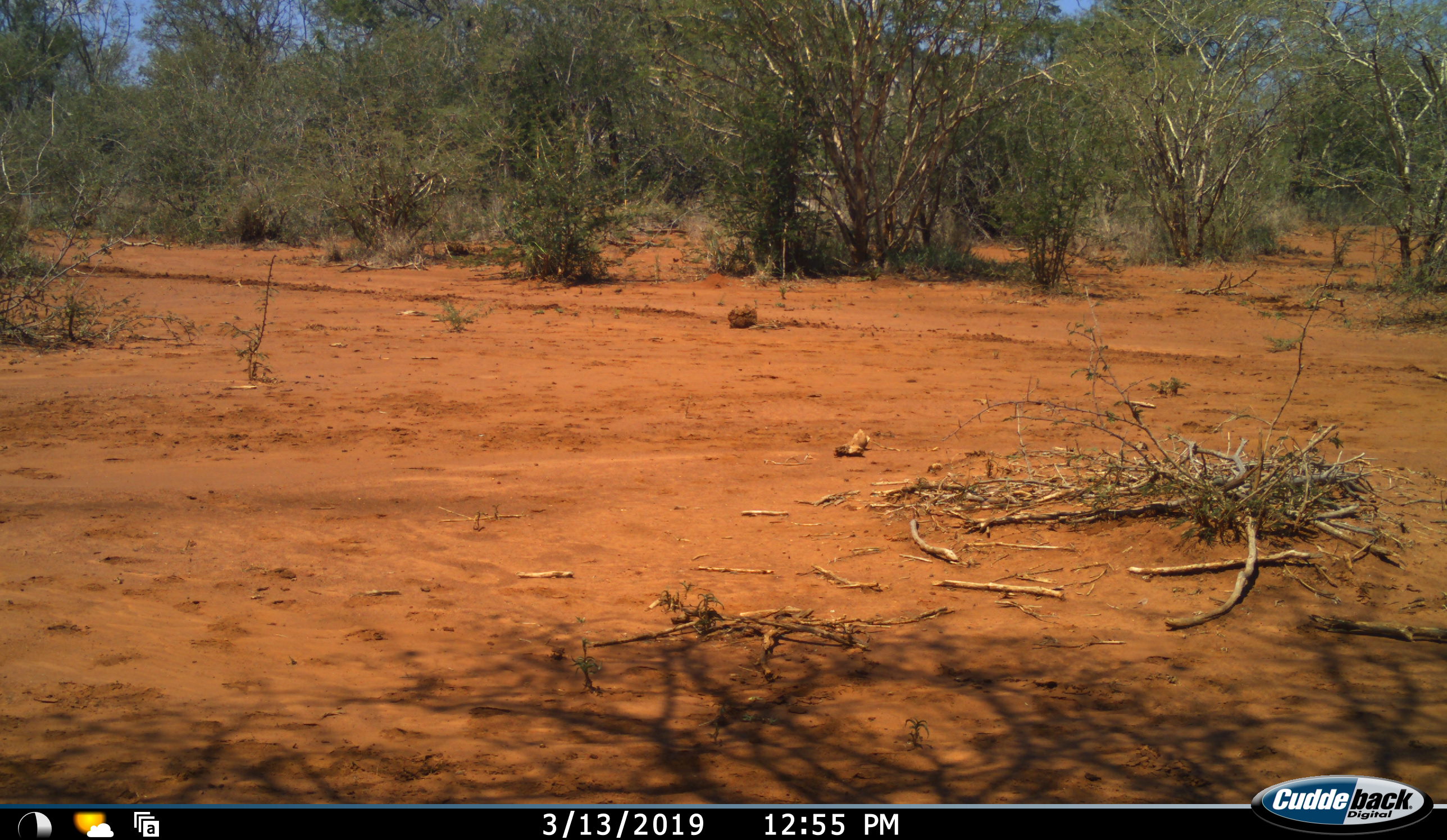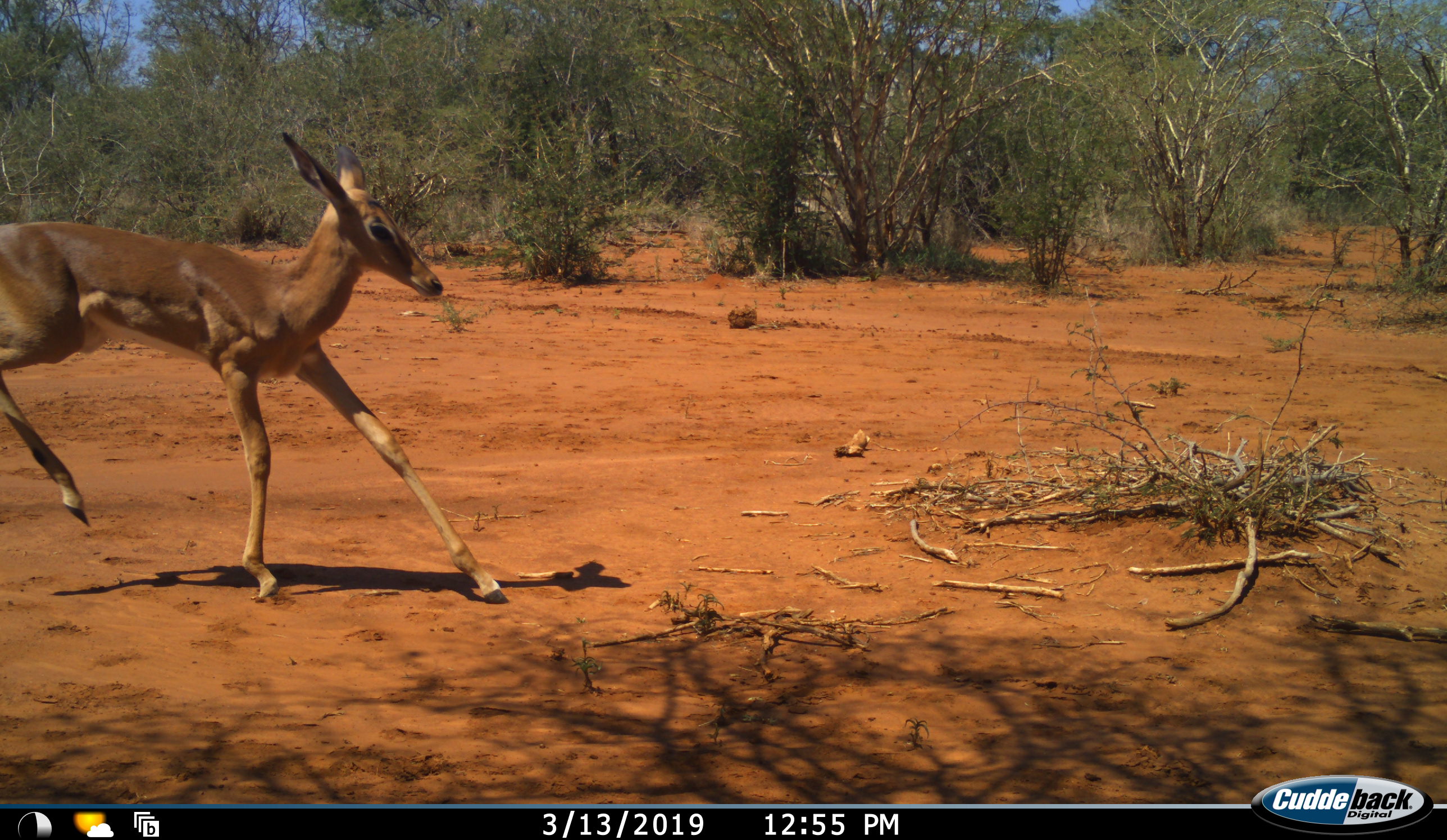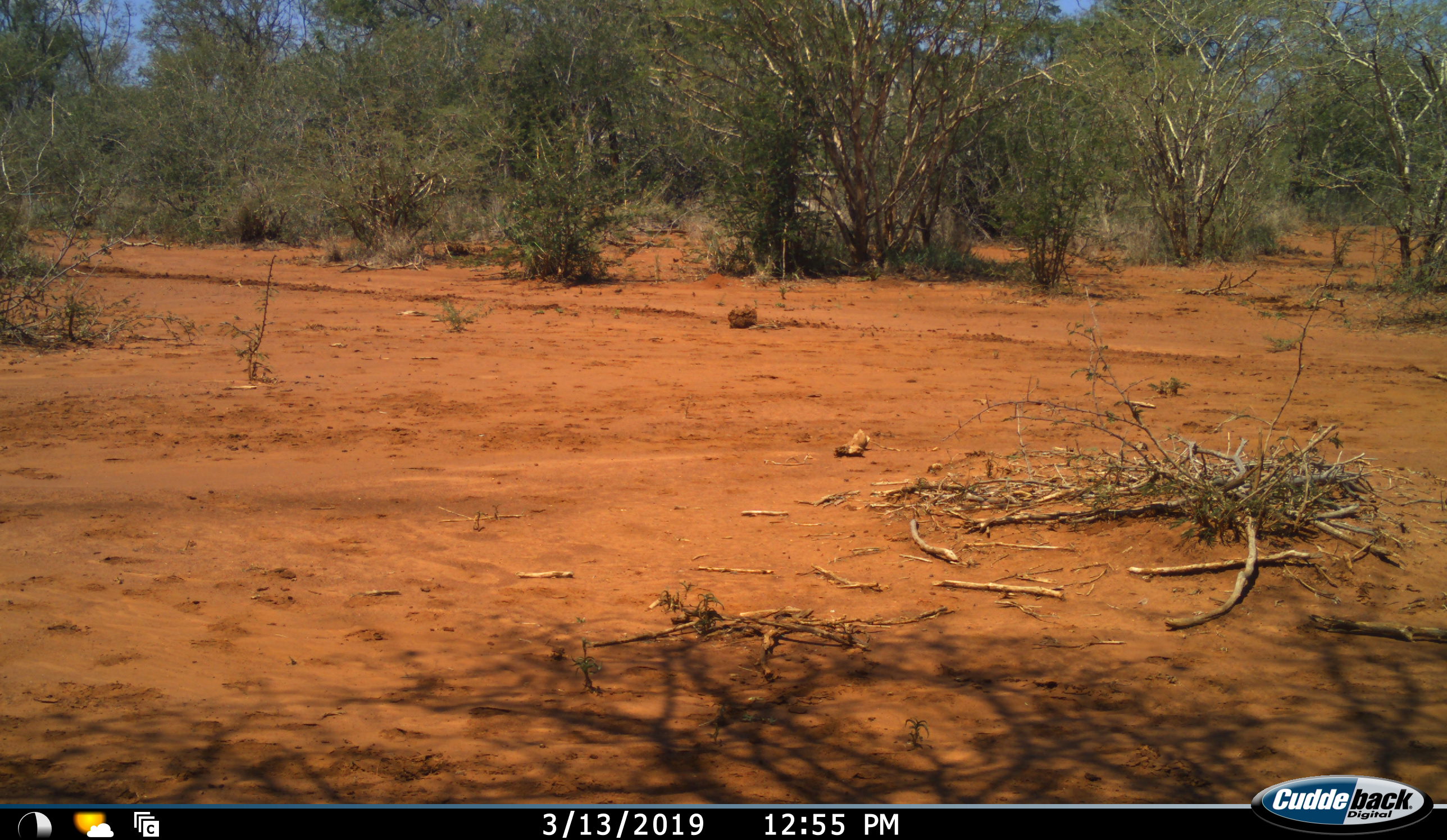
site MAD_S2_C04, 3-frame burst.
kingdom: Animalia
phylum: Chordata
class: Mammalia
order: Artiodactyla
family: Bovidae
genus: Aepyceros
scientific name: Aepyceros melampus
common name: impala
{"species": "impala (Aepyceros melampus)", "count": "1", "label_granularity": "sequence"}